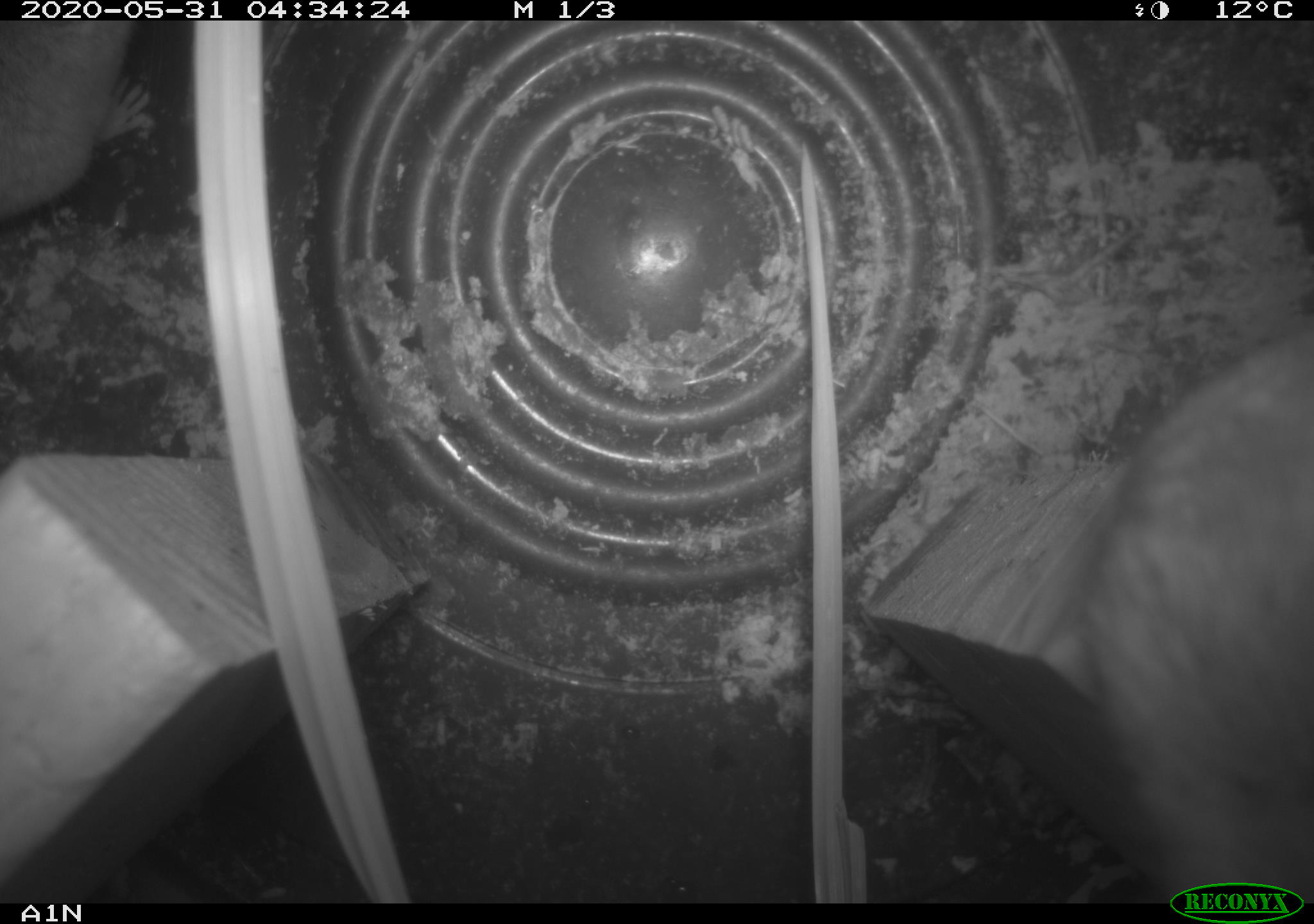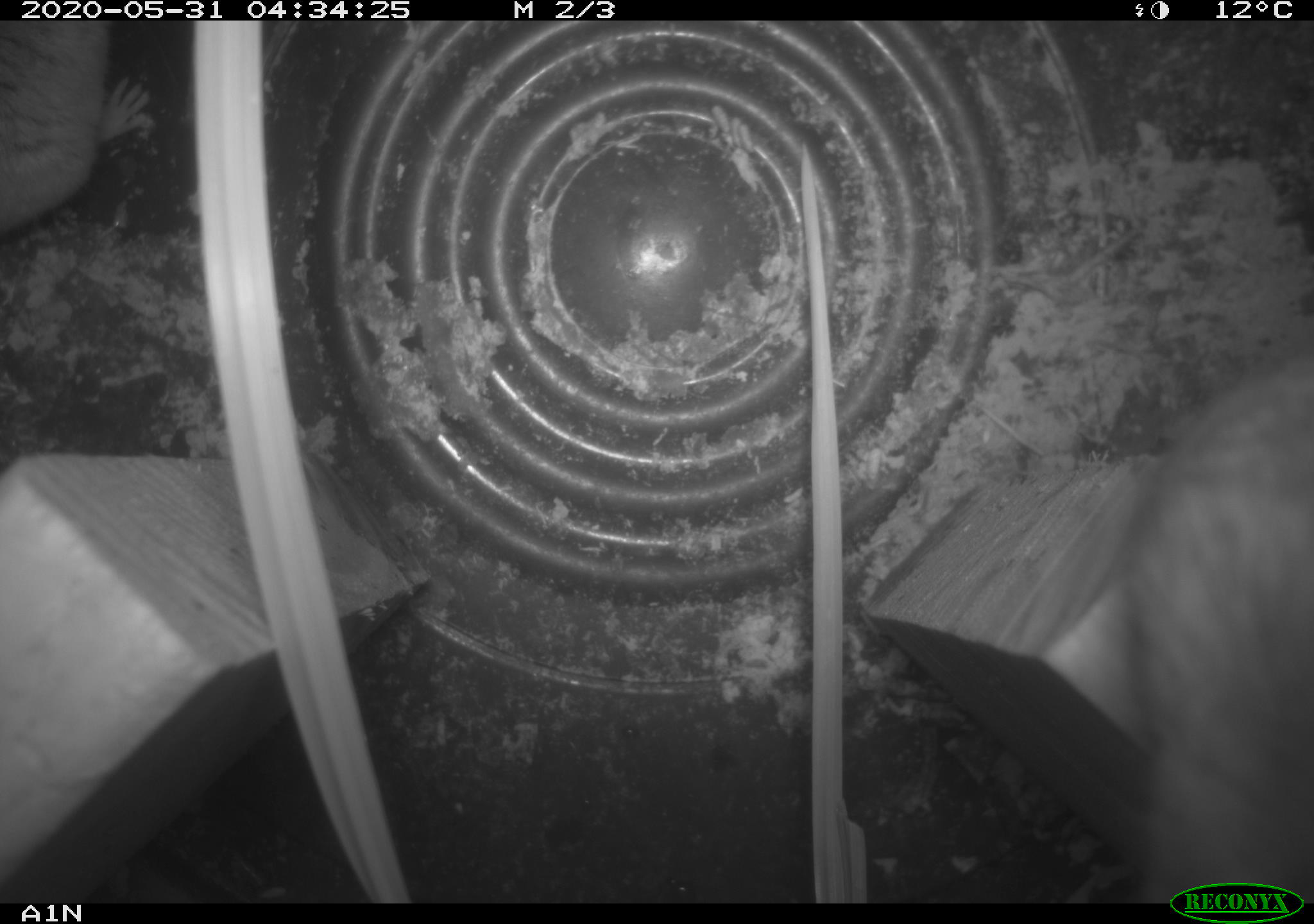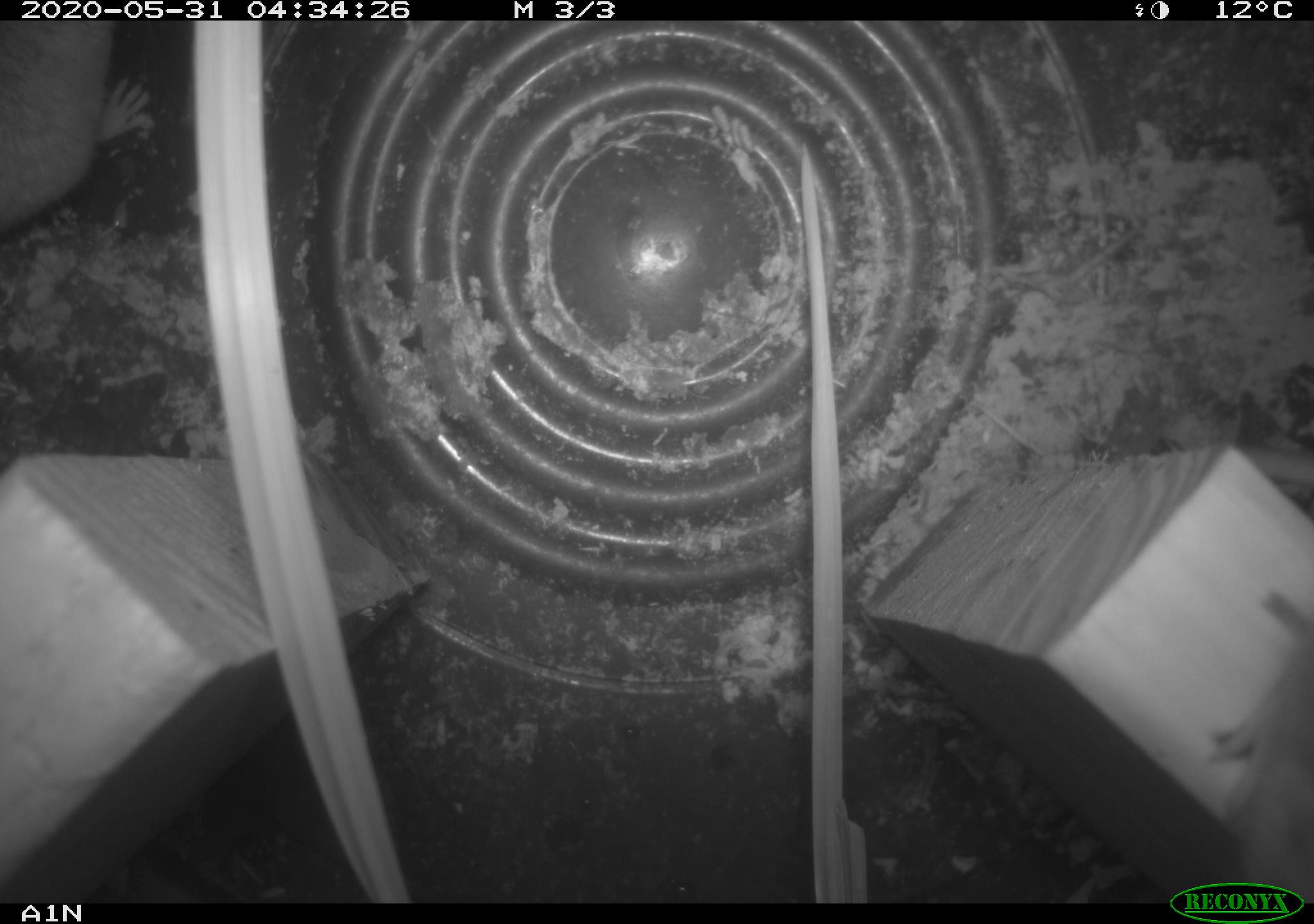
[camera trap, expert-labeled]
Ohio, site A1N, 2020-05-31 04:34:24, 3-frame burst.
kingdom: Animalia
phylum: Chordata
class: Mammalia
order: Rodentia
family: Cricetidae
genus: Peromyscus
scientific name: Peromyscus leucopus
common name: white-footed mouse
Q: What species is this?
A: White-footed mouse (Peromyscus leucopus).